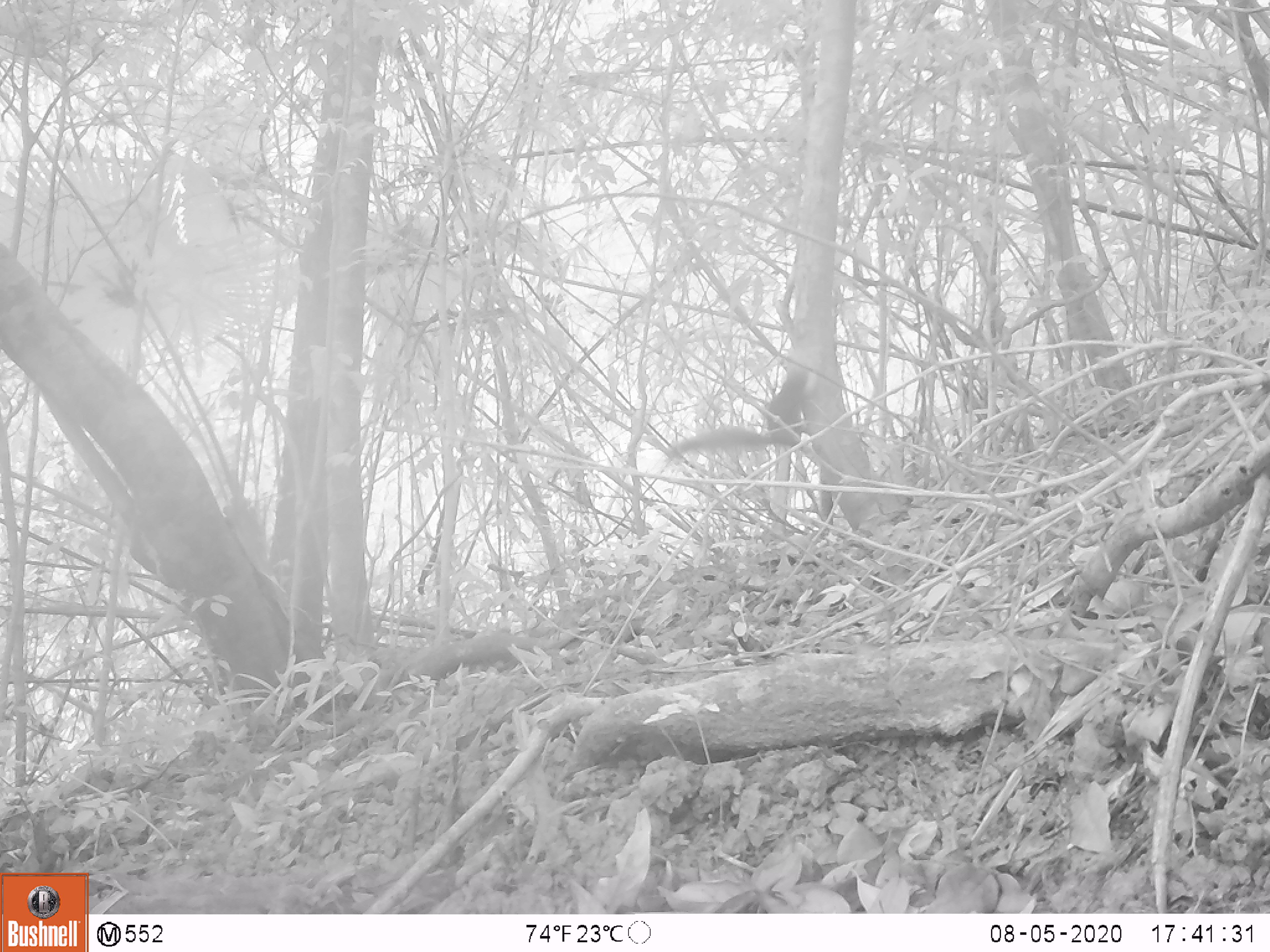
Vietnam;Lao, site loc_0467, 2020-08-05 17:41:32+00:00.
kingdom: Animalia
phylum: Chordata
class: Mammalia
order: Rodentia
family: Sciuridae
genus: Callosciurus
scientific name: Callosciurus erythraeus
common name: pallas's squirrel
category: pallass squirrel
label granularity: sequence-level